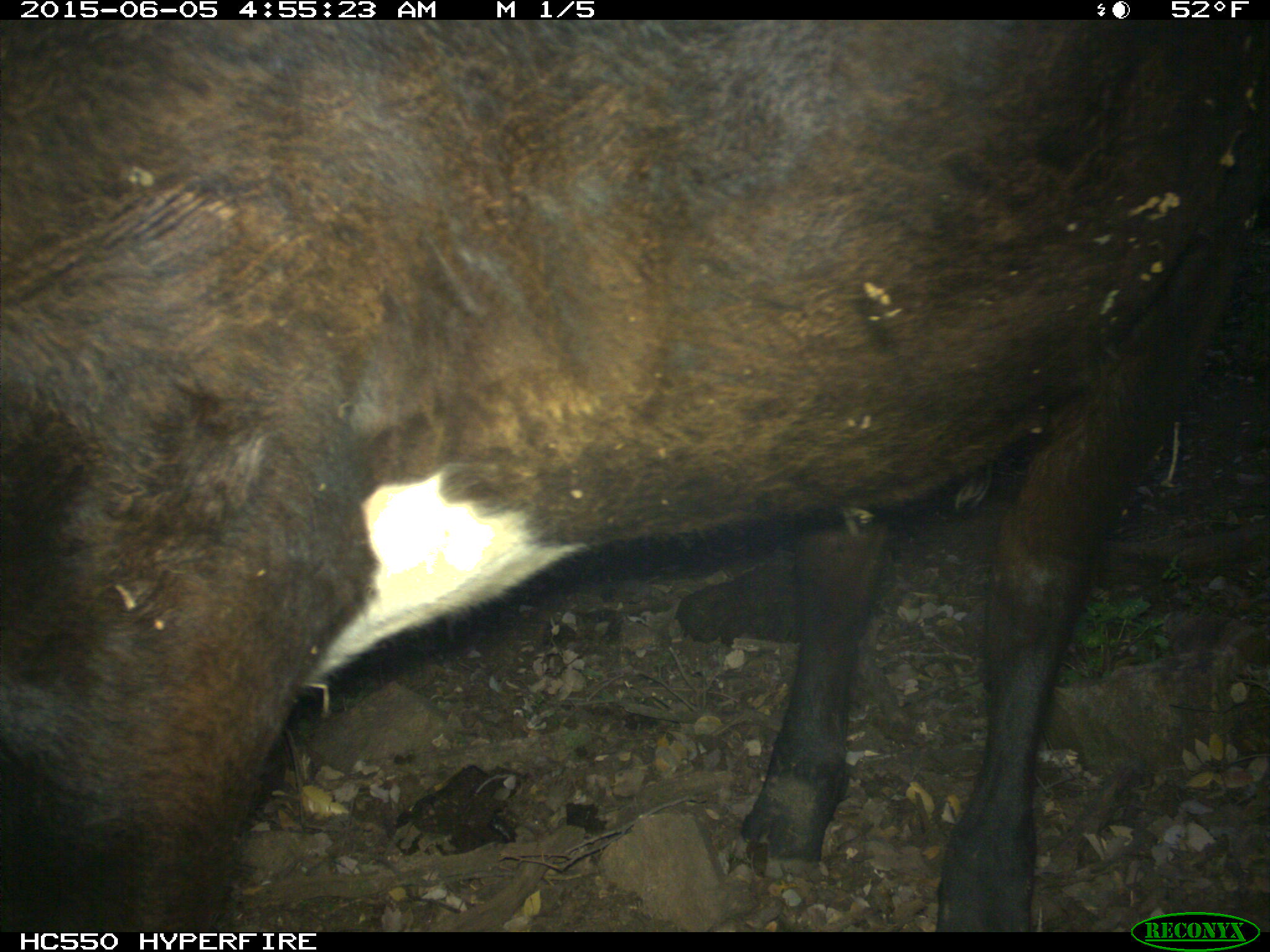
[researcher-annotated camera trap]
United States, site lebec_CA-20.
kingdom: Animalia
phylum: Chordata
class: Mammalia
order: Artiodactyla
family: Bovidae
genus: Bos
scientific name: Bos taurus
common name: domestic cow